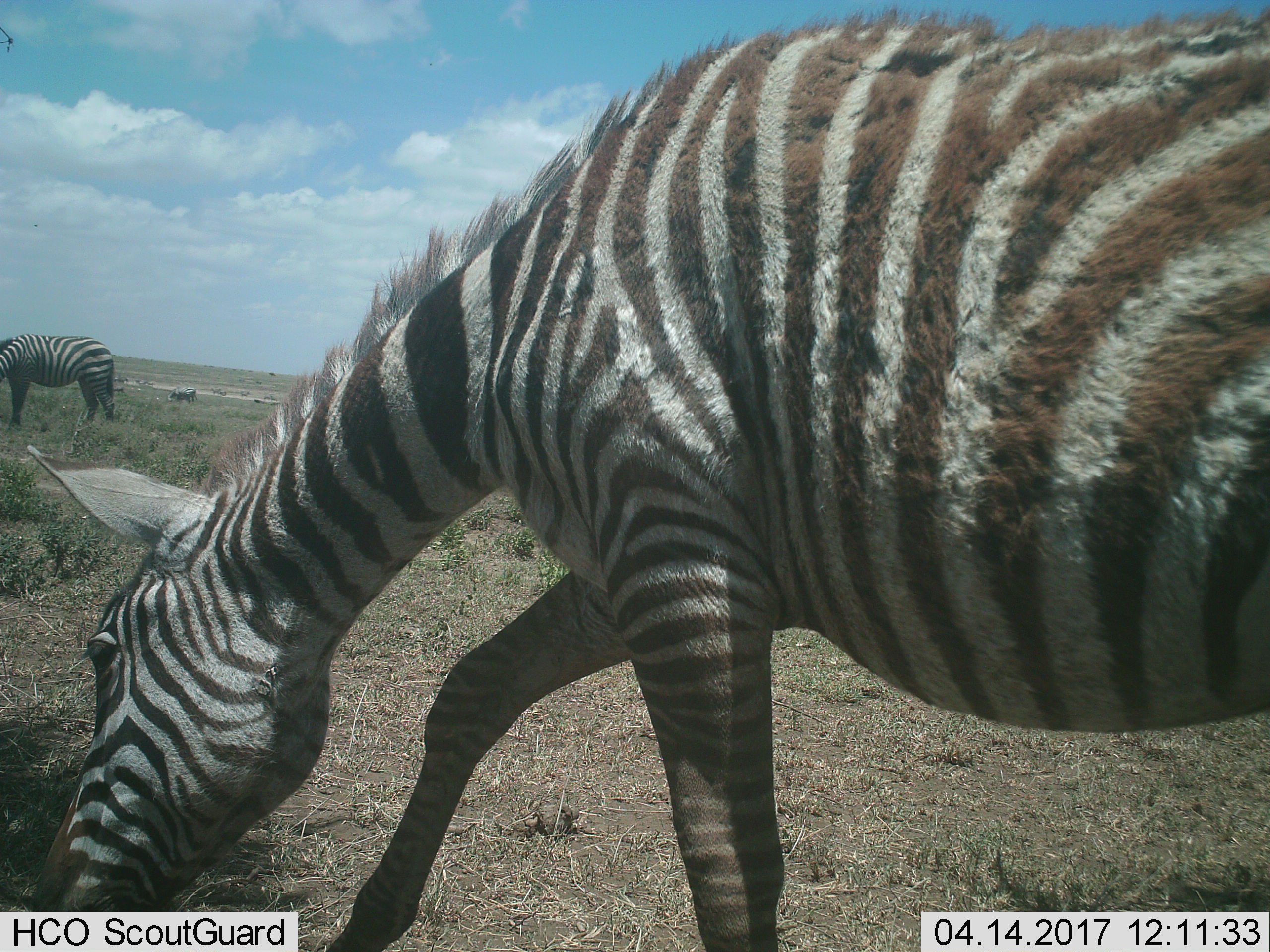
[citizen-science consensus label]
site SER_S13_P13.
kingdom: Animalia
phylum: Chordata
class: Mammalia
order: Perissodactyla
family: Equidae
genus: Equus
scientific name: Equus quagga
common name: plains zebra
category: zebraplains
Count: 3.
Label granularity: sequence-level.